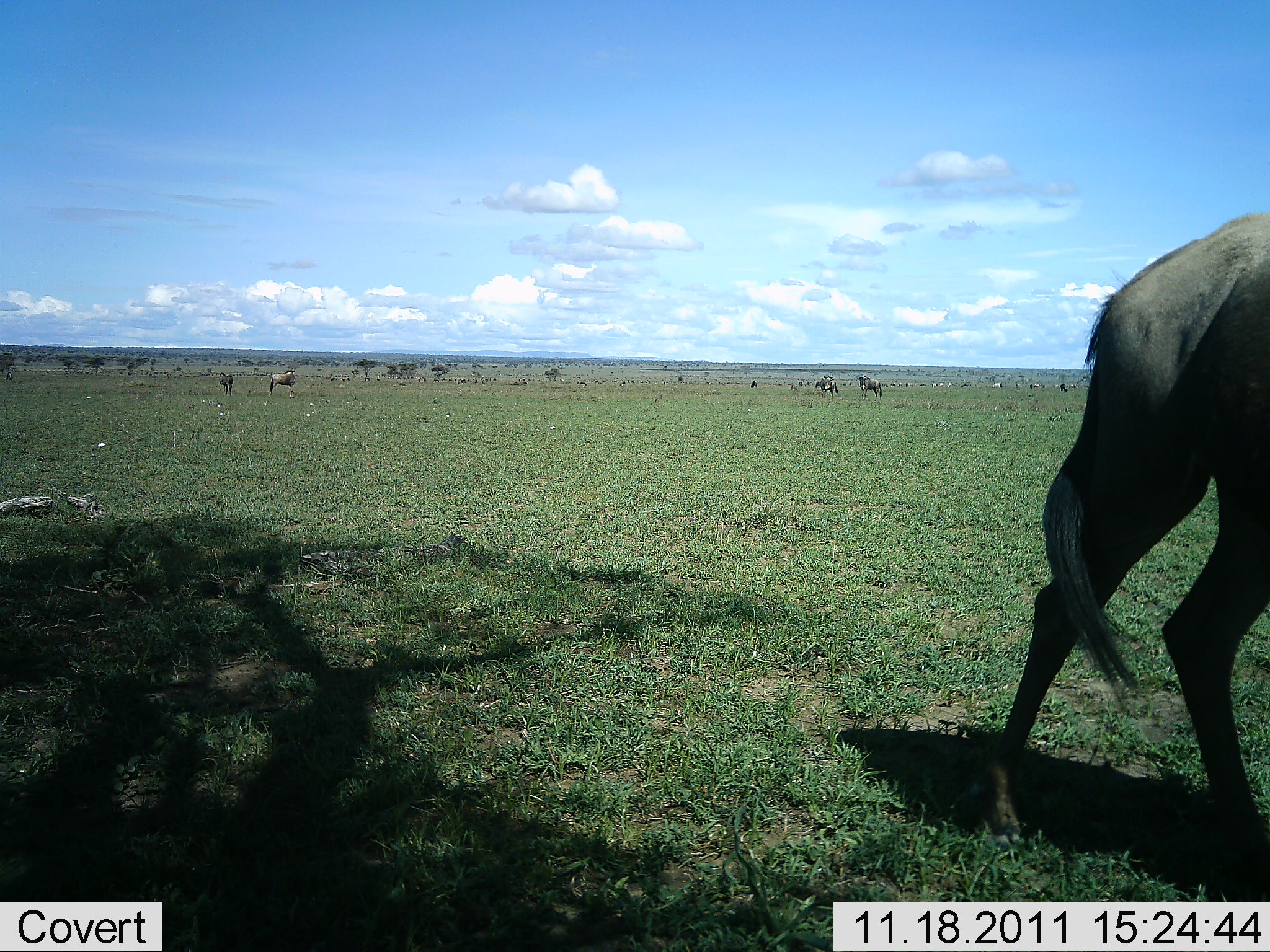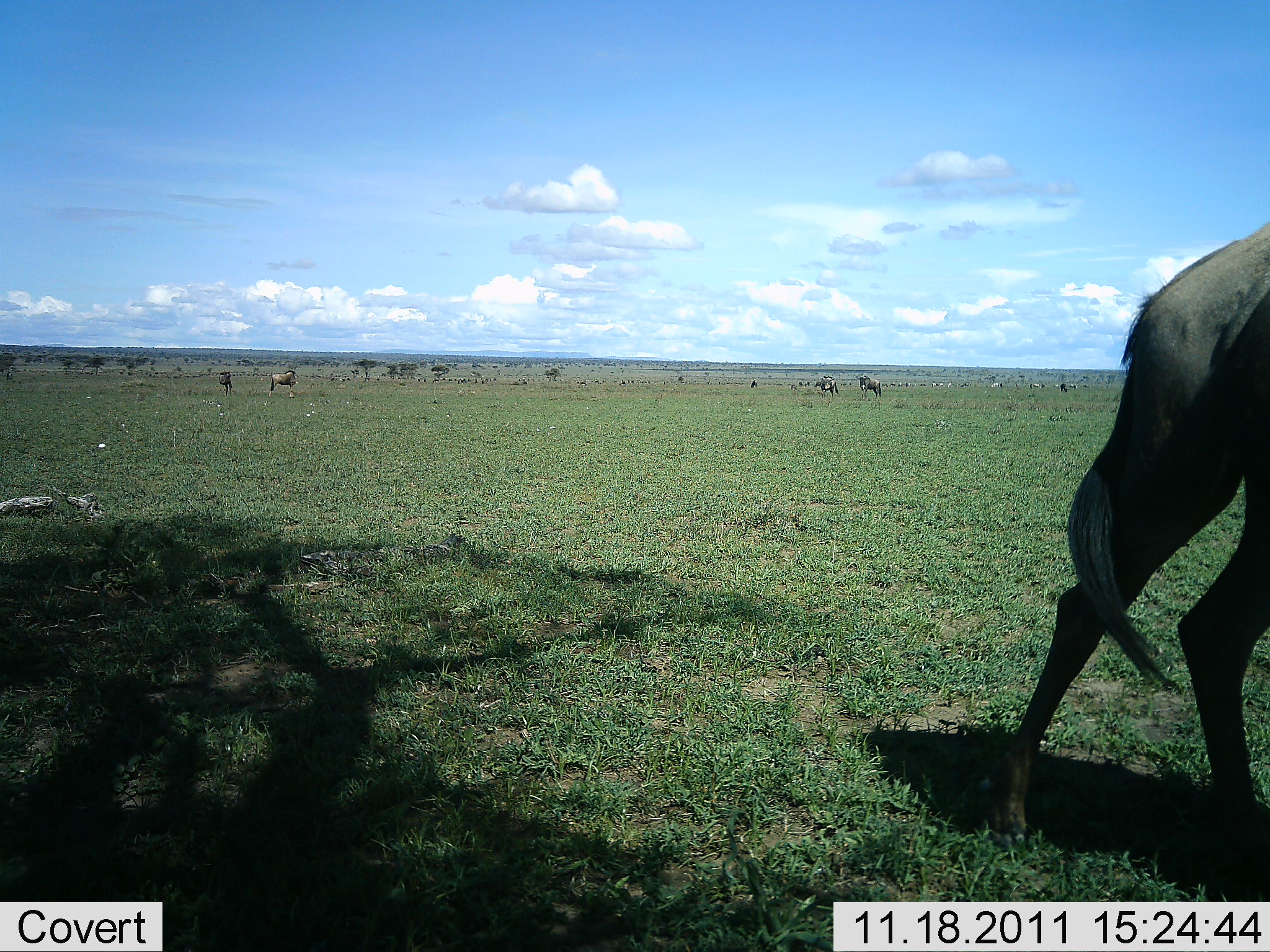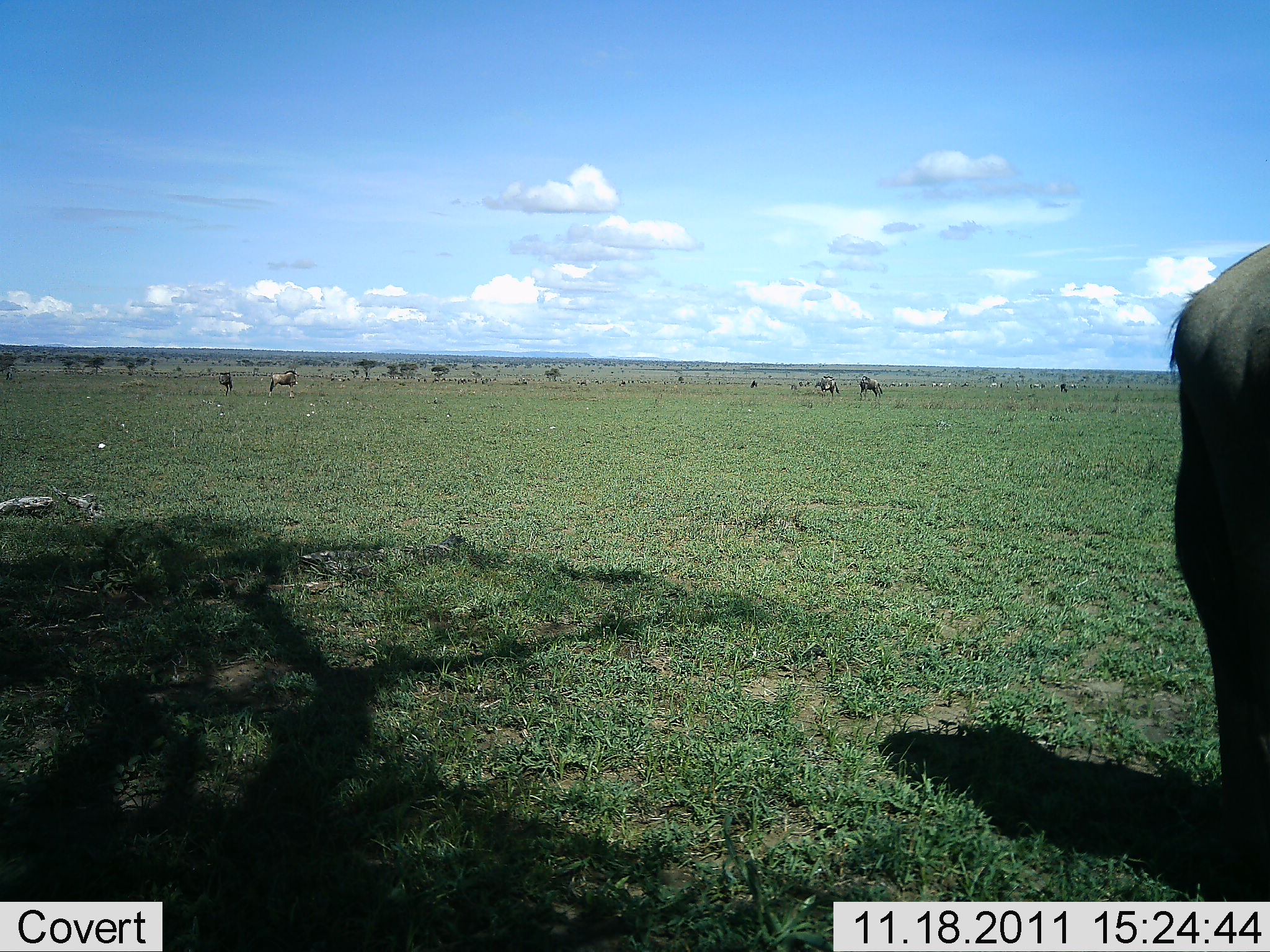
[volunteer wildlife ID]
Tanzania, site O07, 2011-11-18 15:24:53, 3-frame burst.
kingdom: Animalia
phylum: Chordata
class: Mammalia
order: Artiodactyla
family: Bovidae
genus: Connochaetes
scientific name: Connochaetes taurinus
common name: blue wildebeest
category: wildebeest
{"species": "wildebeest (blue wildebeest) (Connochaetes taurinus)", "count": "4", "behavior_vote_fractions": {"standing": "42%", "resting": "0%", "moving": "92%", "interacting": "0%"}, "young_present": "0%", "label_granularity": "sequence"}